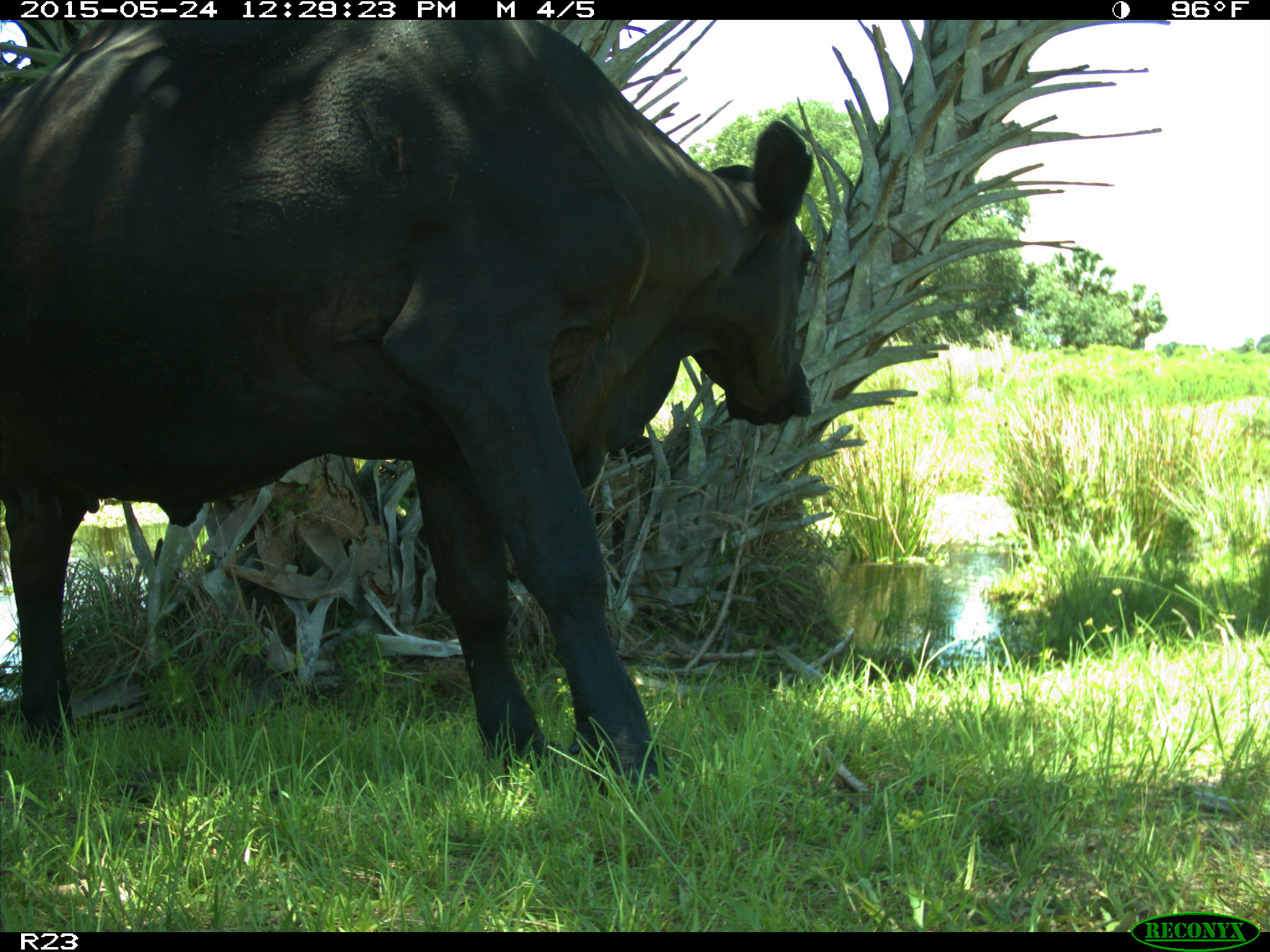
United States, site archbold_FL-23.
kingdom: Animalia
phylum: Chordata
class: Mammalia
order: Artiodactyla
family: Bovidae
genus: Bos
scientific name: Bos taurus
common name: domestic cow